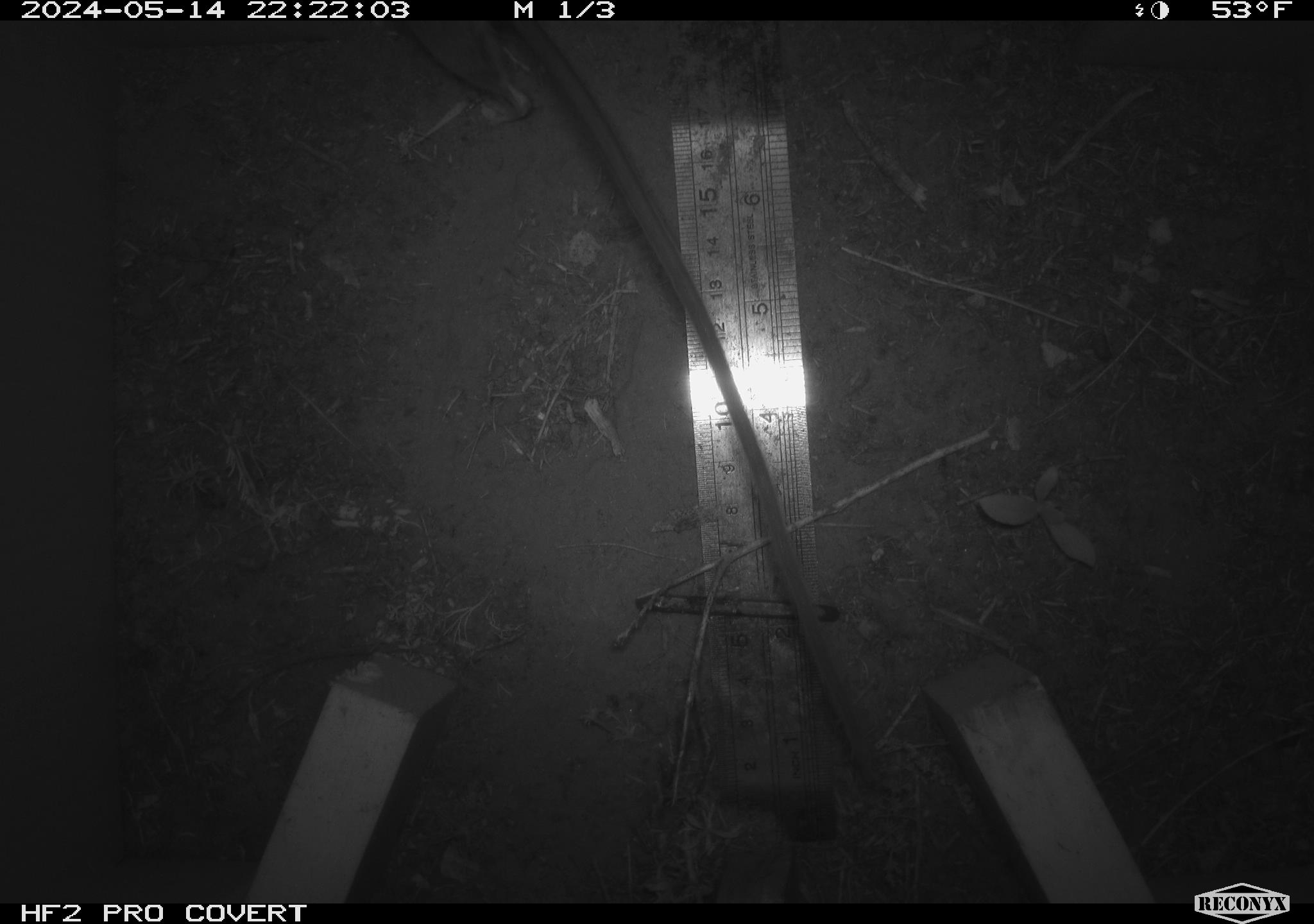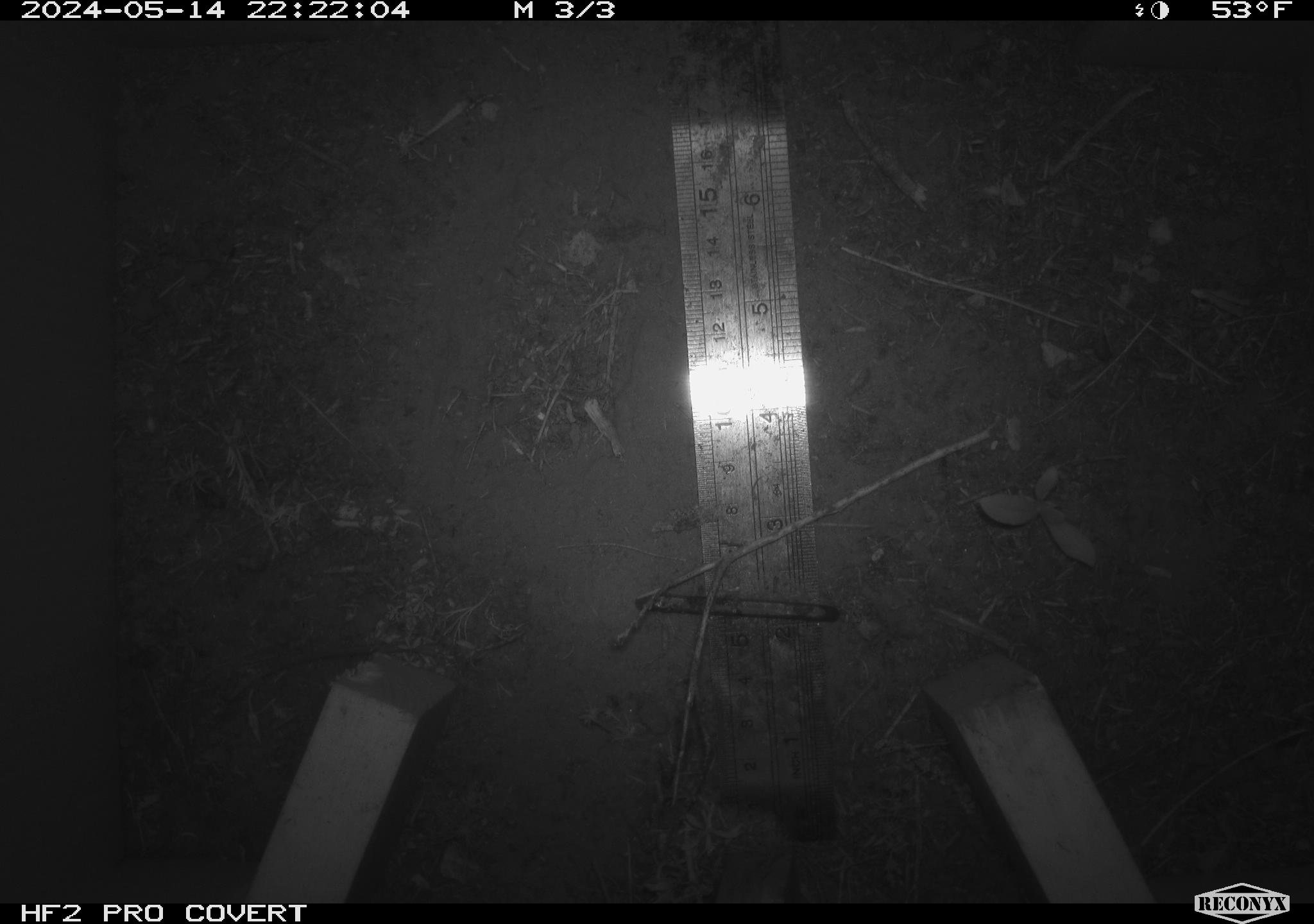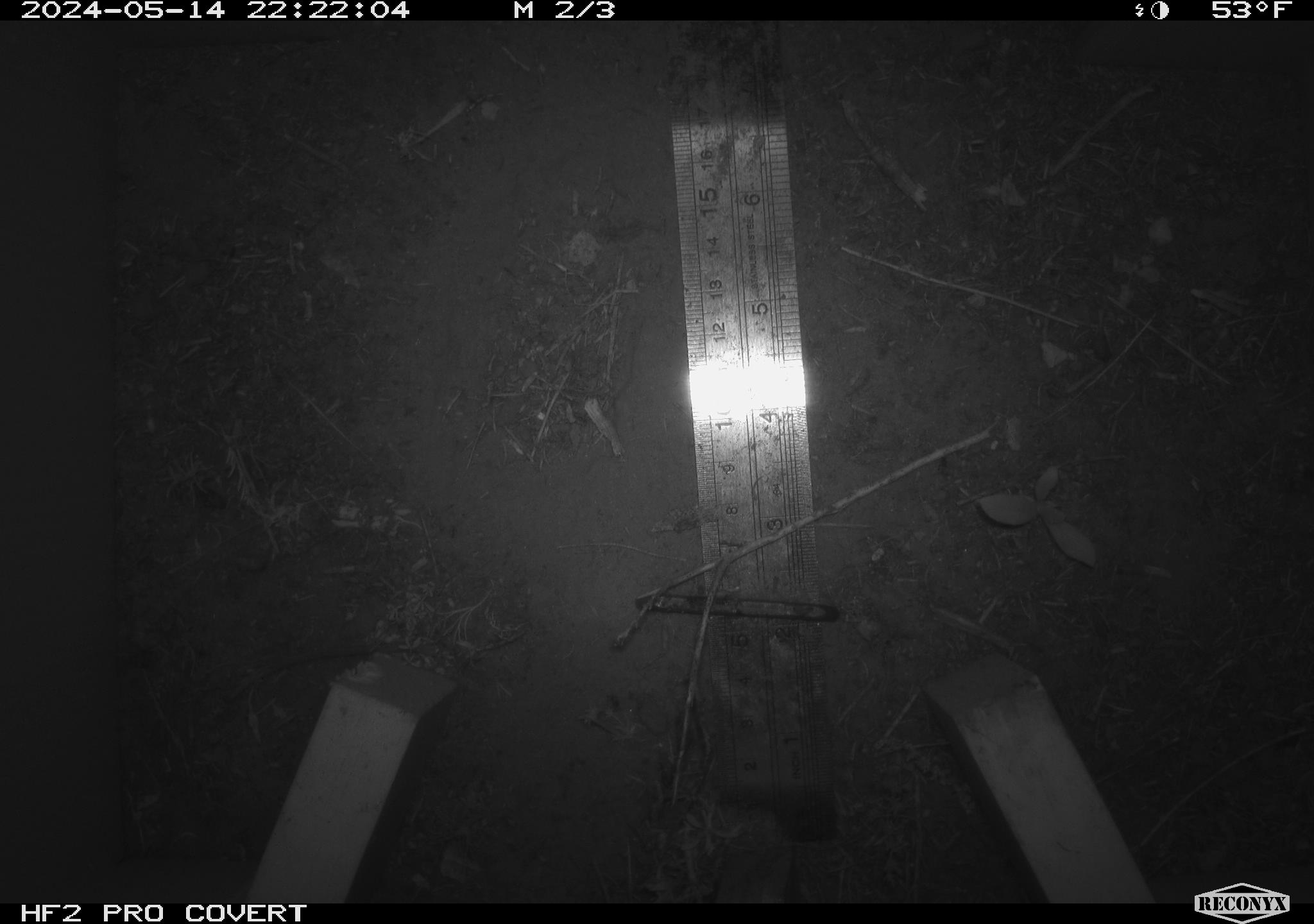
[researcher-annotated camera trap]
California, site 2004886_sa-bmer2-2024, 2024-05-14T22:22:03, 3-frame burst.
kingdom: Animalia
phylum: Chordata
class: Mammalia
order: Rodentia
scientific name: Rodentia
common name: mouse species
Mouse species (Rodentia).